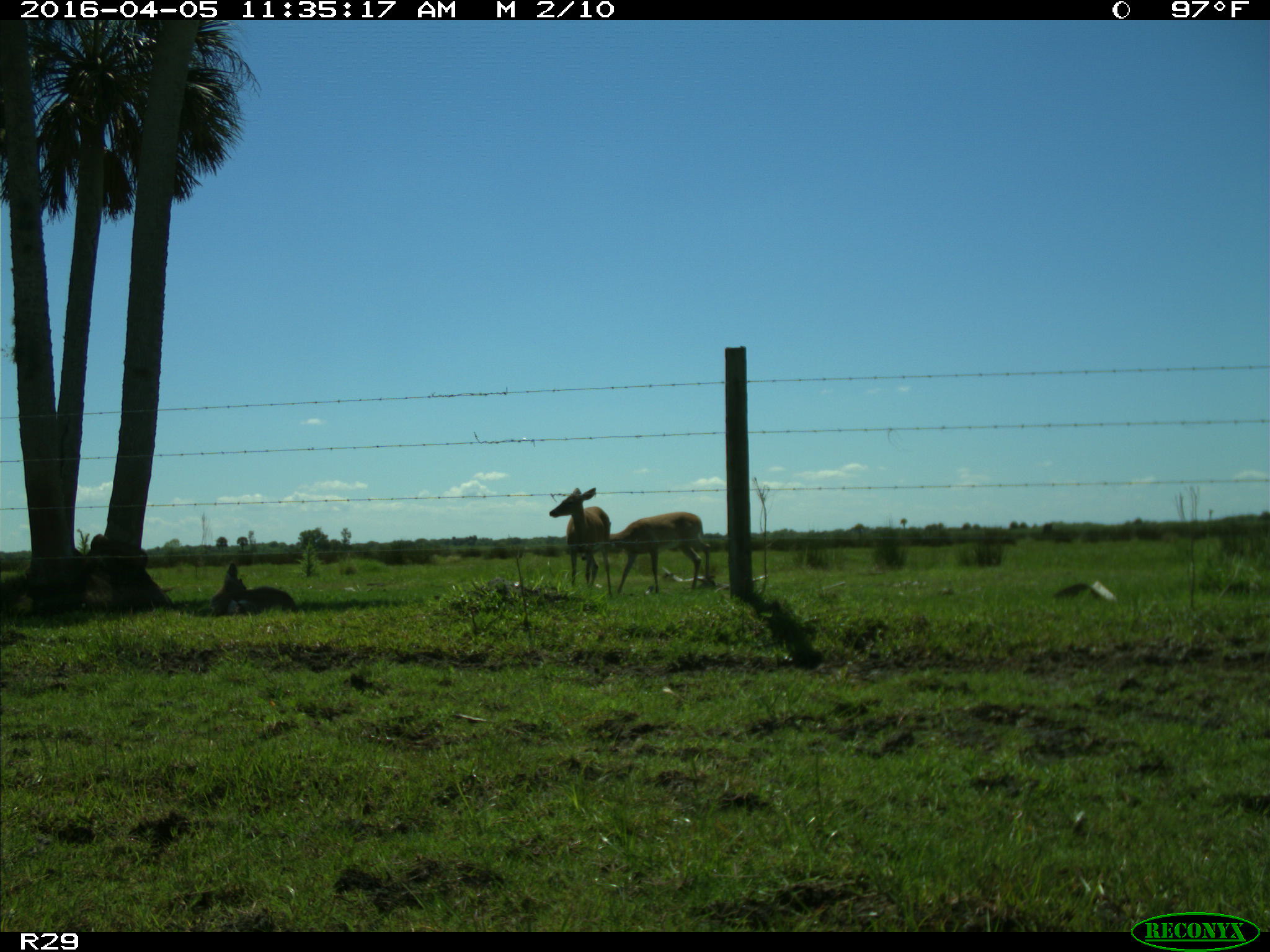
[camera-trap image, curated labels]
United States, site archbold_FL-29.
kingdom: Animalia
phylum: Chordata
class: Mammalia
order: Artiodactyla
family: Cervidae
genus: Odocoileus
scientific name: Odocoileus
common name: deer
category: unidentified deer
Unidentified deer (deer) (Odocoileus).